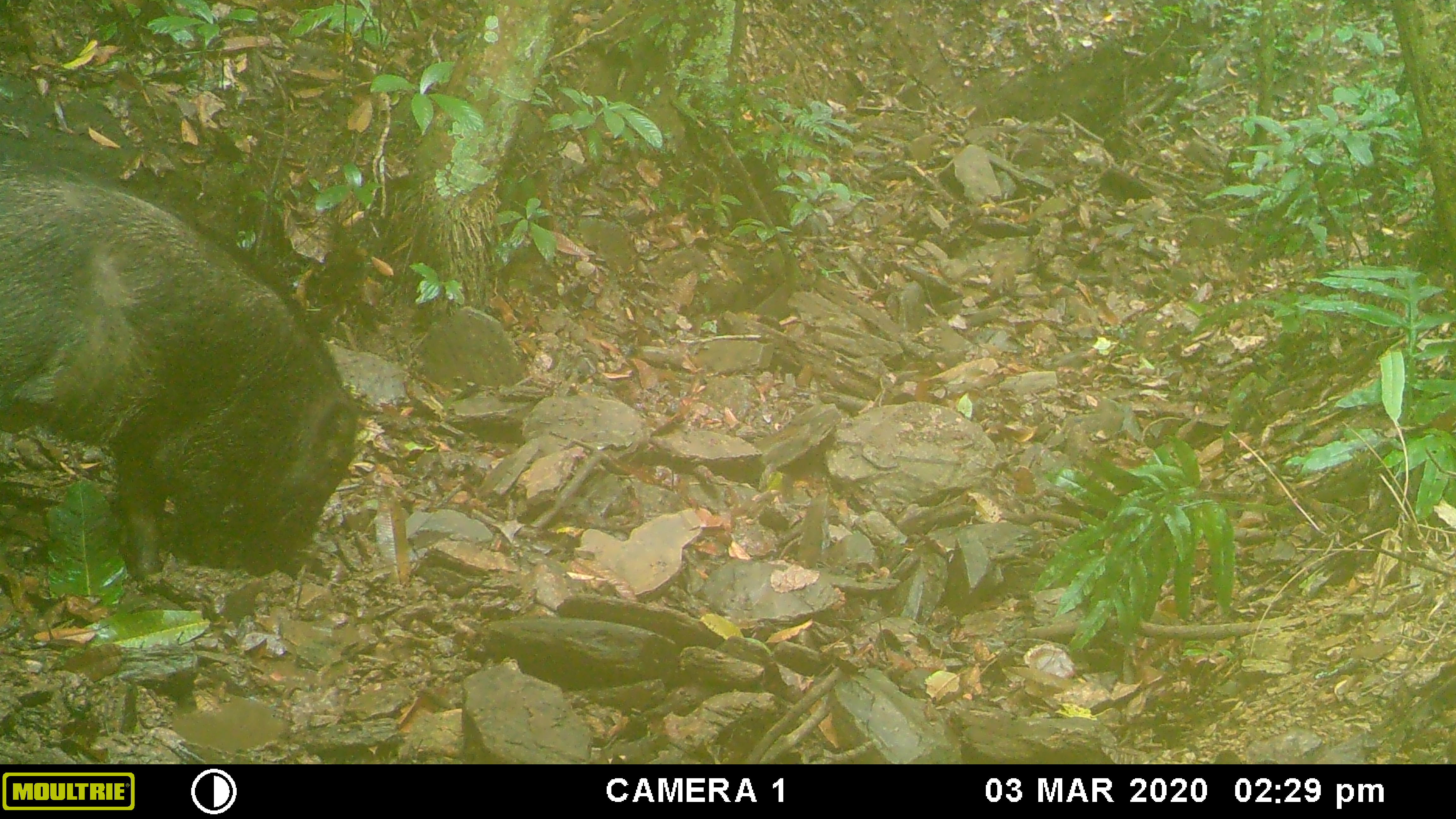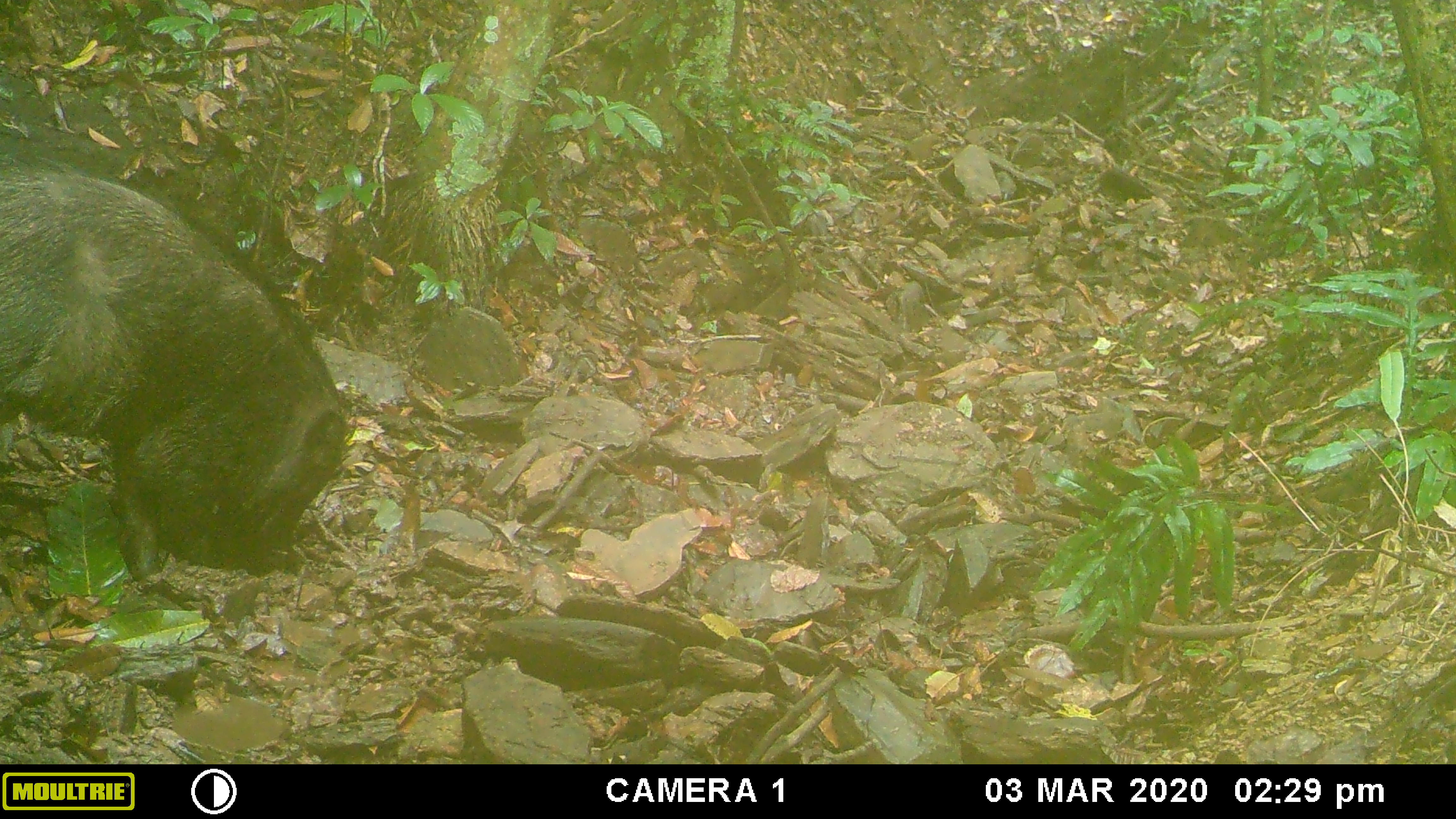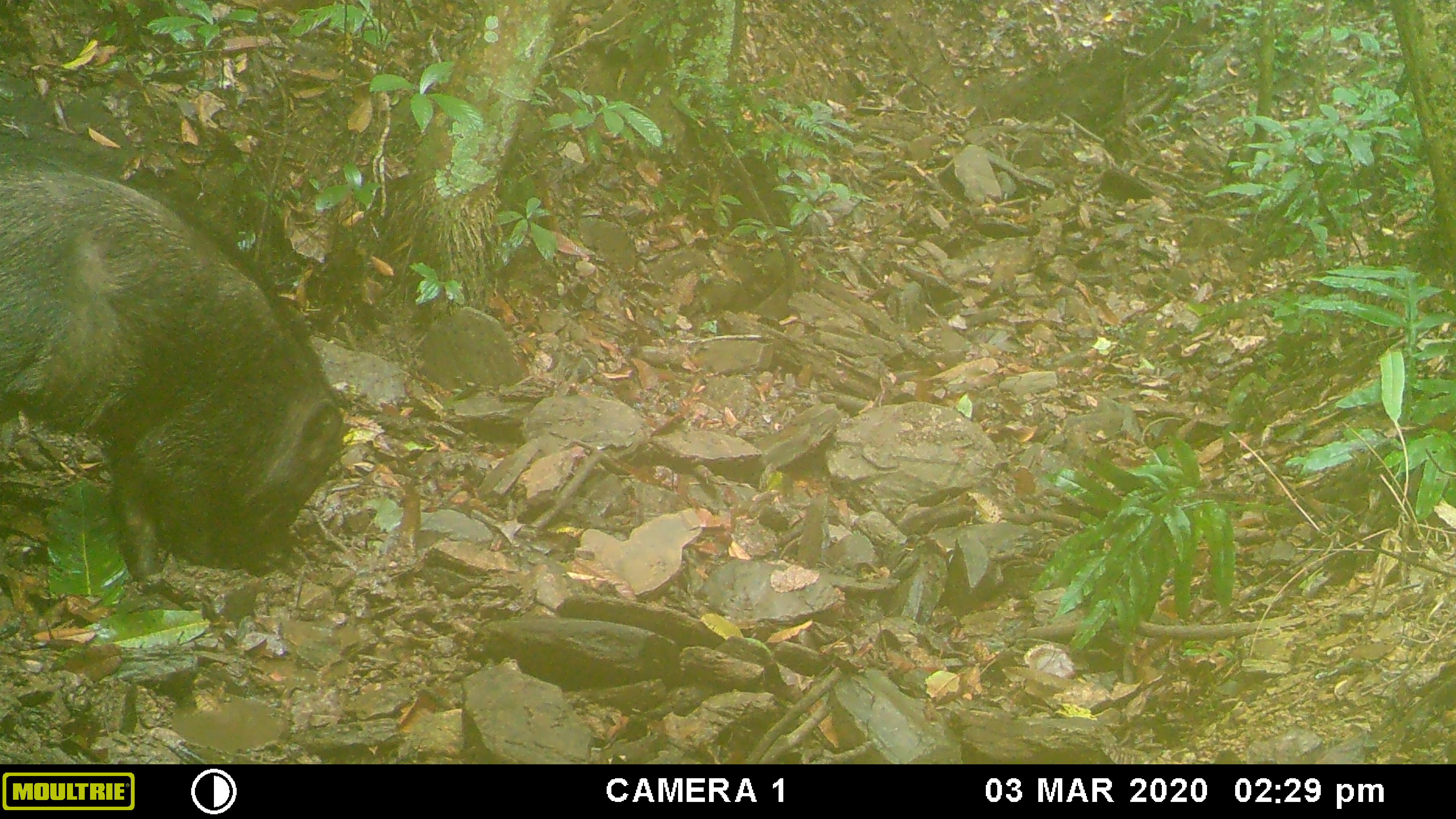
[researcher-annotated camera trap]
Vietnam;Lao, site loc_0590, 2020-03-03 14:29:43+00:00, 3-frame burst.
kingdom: Animalia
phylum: Chordata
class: Mammalia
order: Artiodactyla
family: Suidae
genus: Sus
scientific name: Sus scrofa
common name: eurasian wild pig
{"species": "eurasian wild pig (Sus scrofa)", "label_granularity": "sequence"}